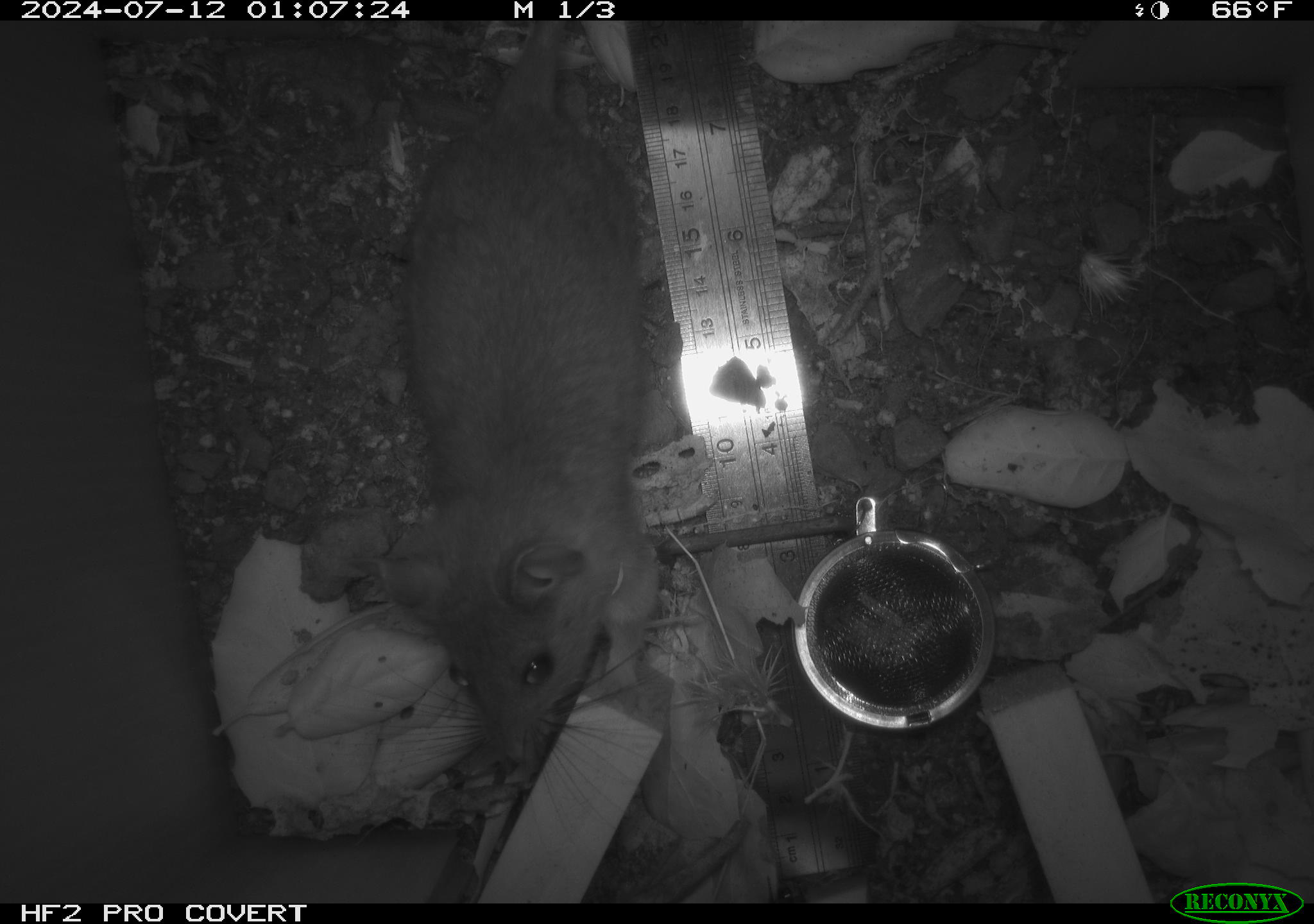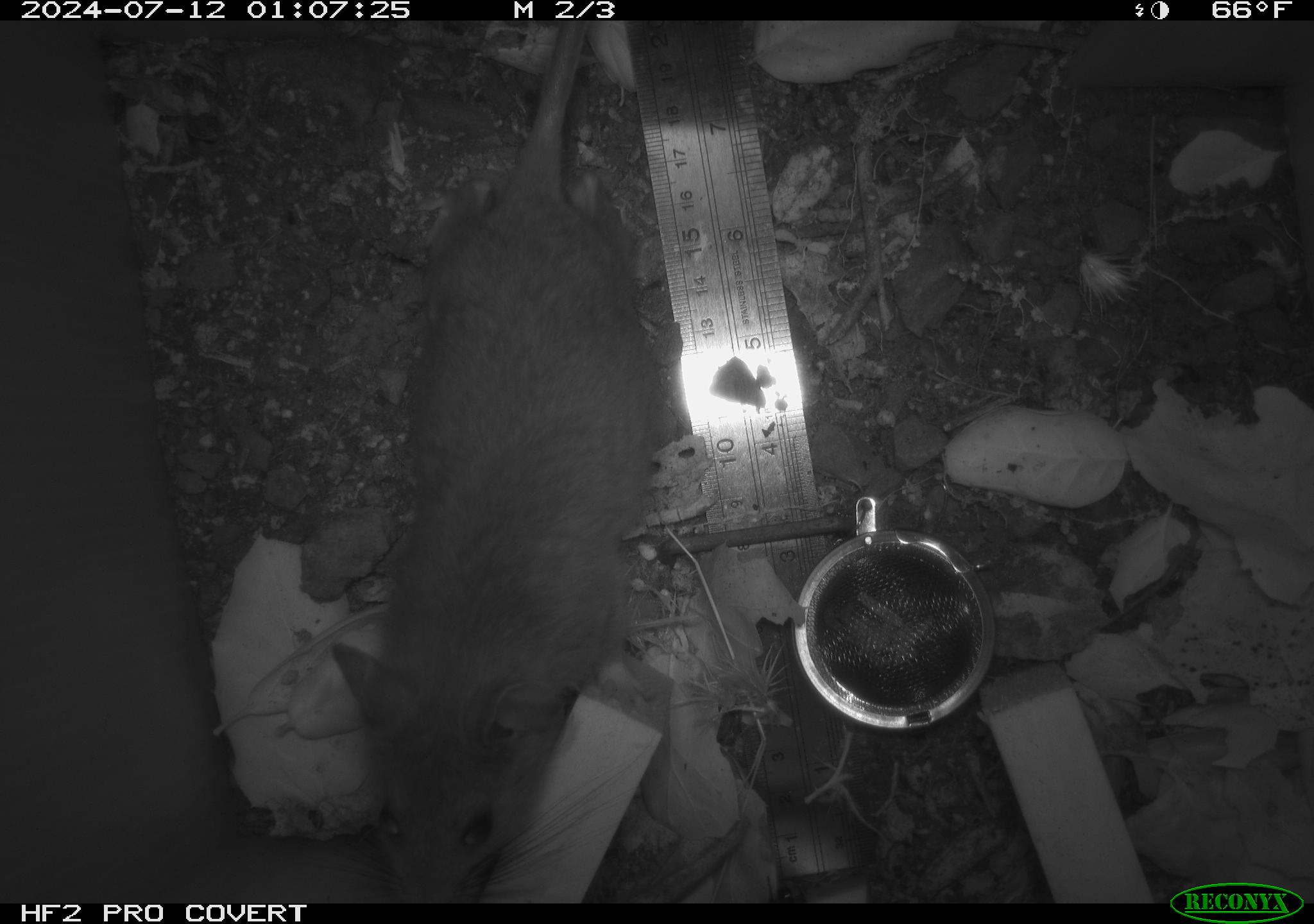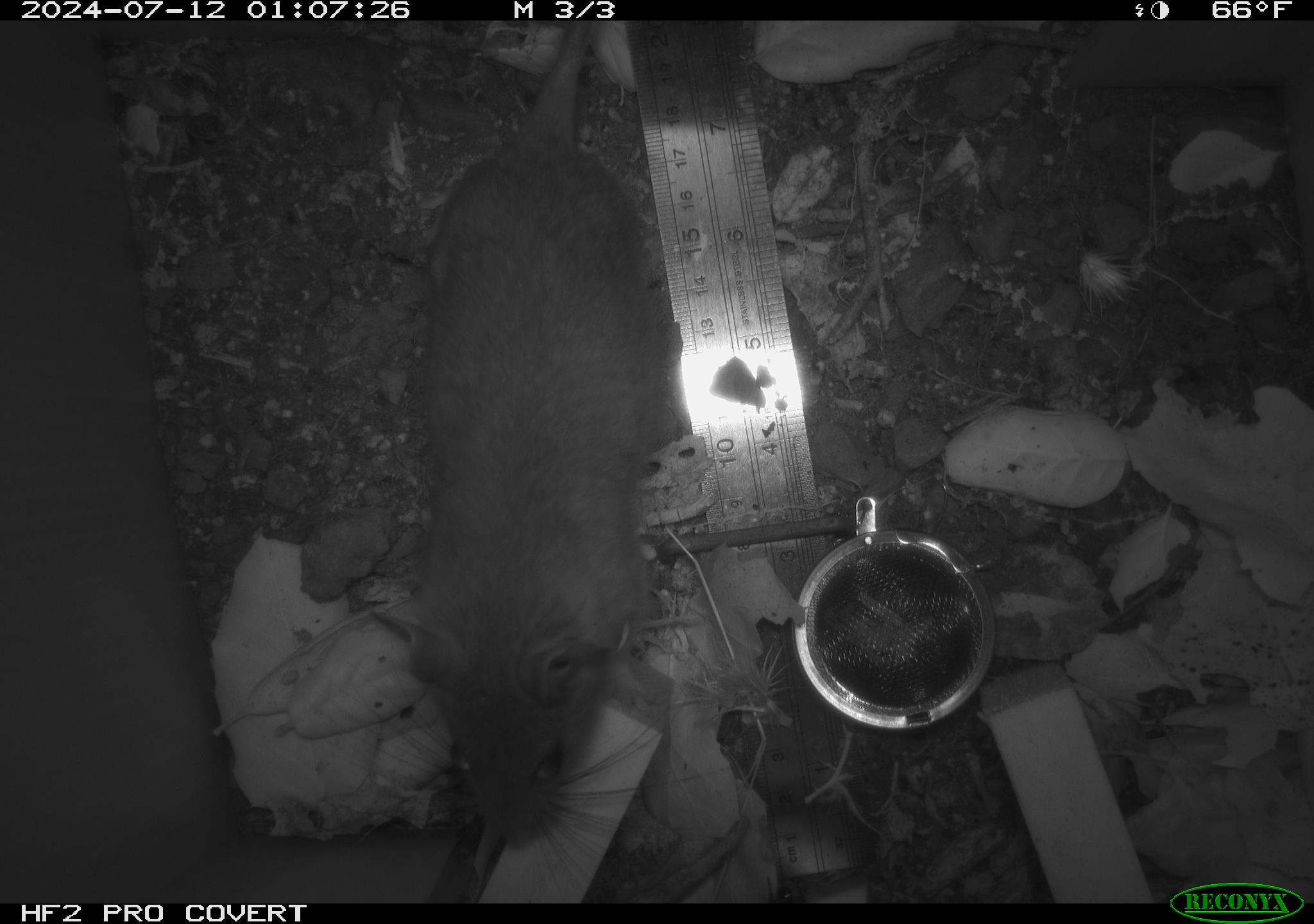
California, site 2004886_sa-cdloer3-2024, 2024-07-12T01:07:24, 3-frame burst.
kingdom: Animalia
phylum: Chordata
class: Mammalia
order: Rodentia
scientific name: Rodentia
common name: rodent